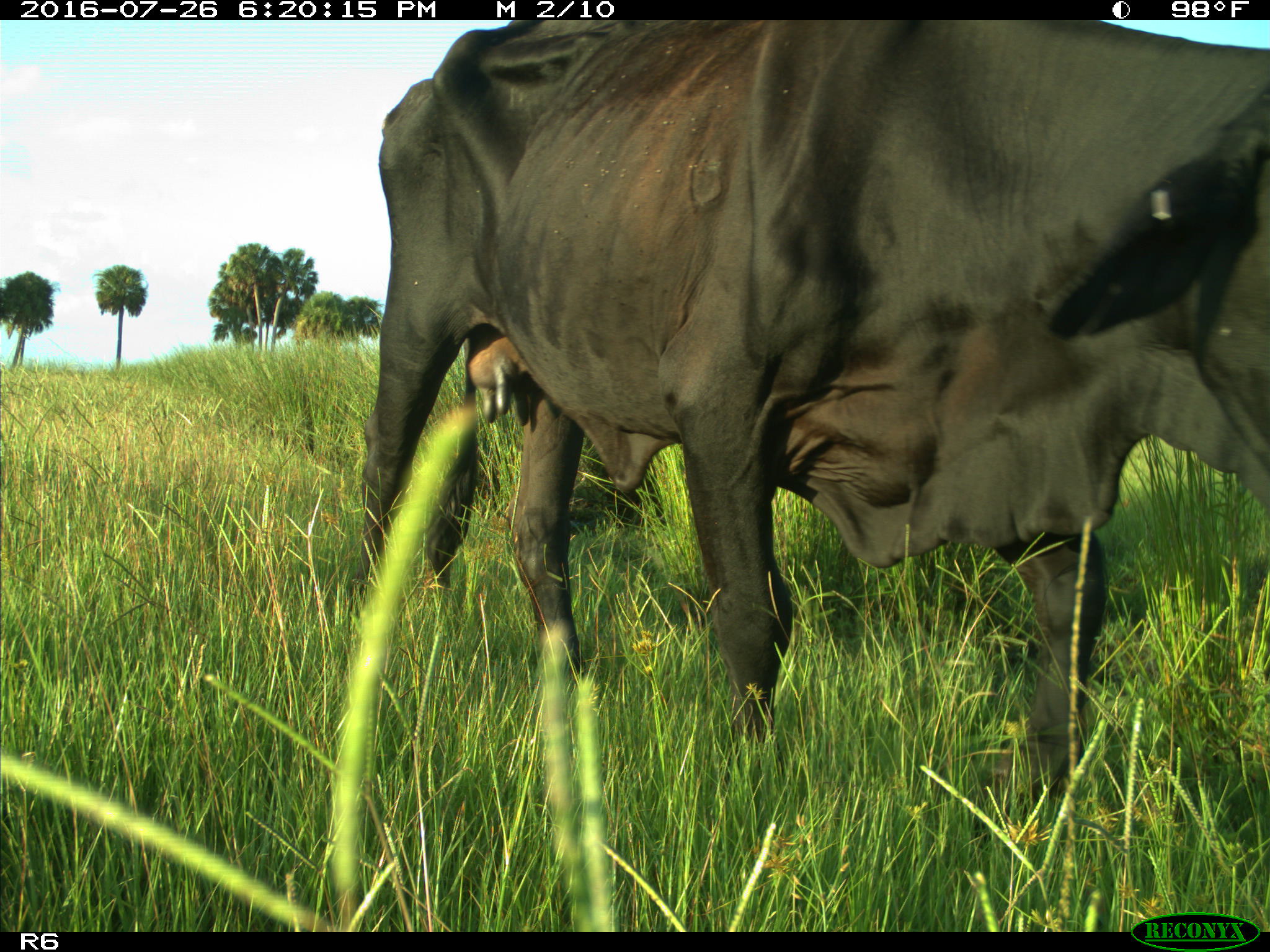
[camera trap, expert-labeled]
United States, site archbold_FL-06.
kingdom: Animalia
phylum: Chordata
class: Mammalia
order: Artiodactyla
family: Bovidae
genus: Bos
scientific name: Bos taurus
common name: domestic cow